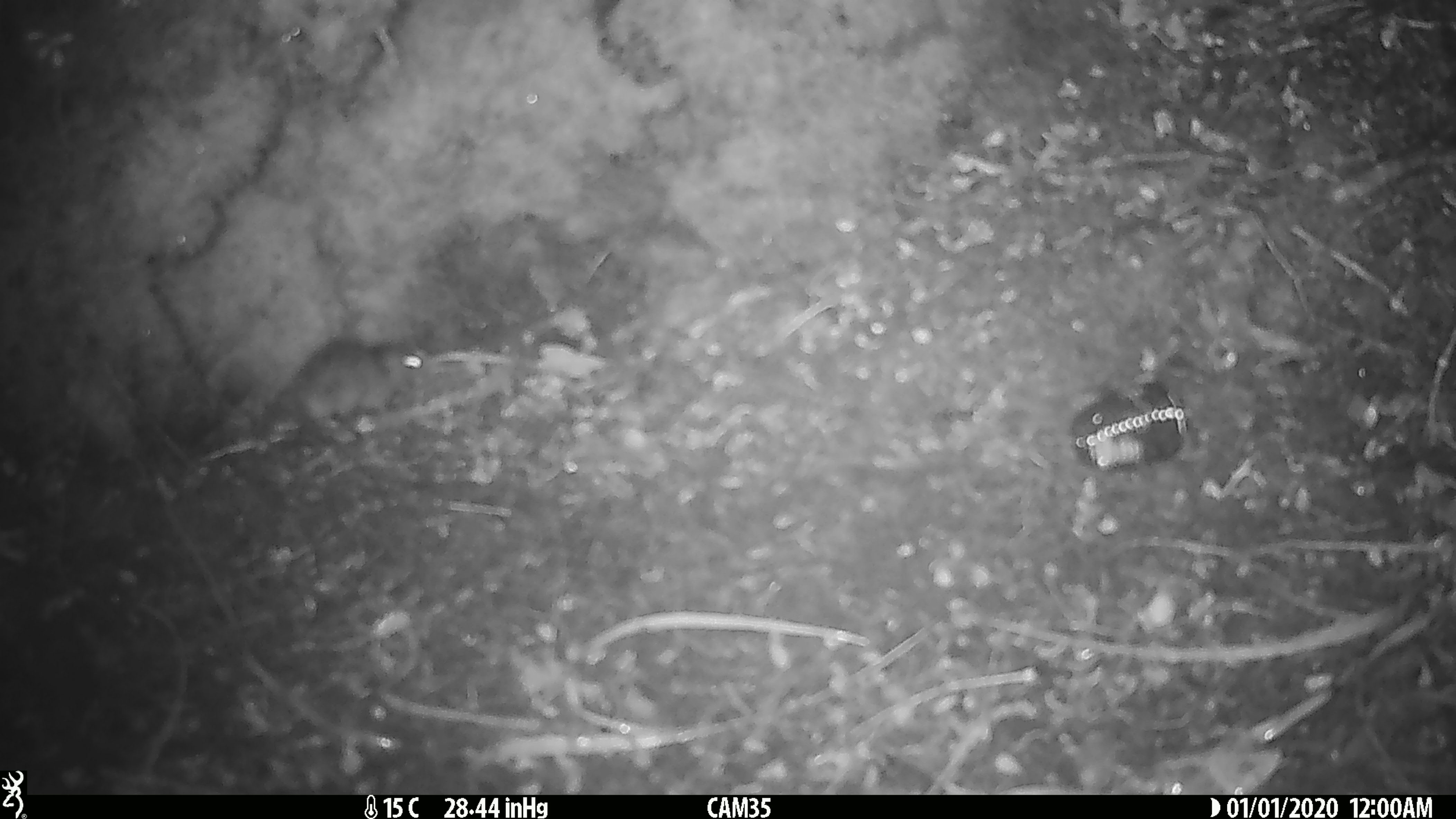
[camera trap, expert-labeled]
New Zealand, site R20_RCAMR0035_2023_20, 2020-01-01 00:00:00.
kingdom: Animalia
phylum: Chordata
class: Mammalia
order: Rodentia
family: Muridae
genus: Mus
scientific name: Mus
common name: mouse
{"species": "mouse (Mus)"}